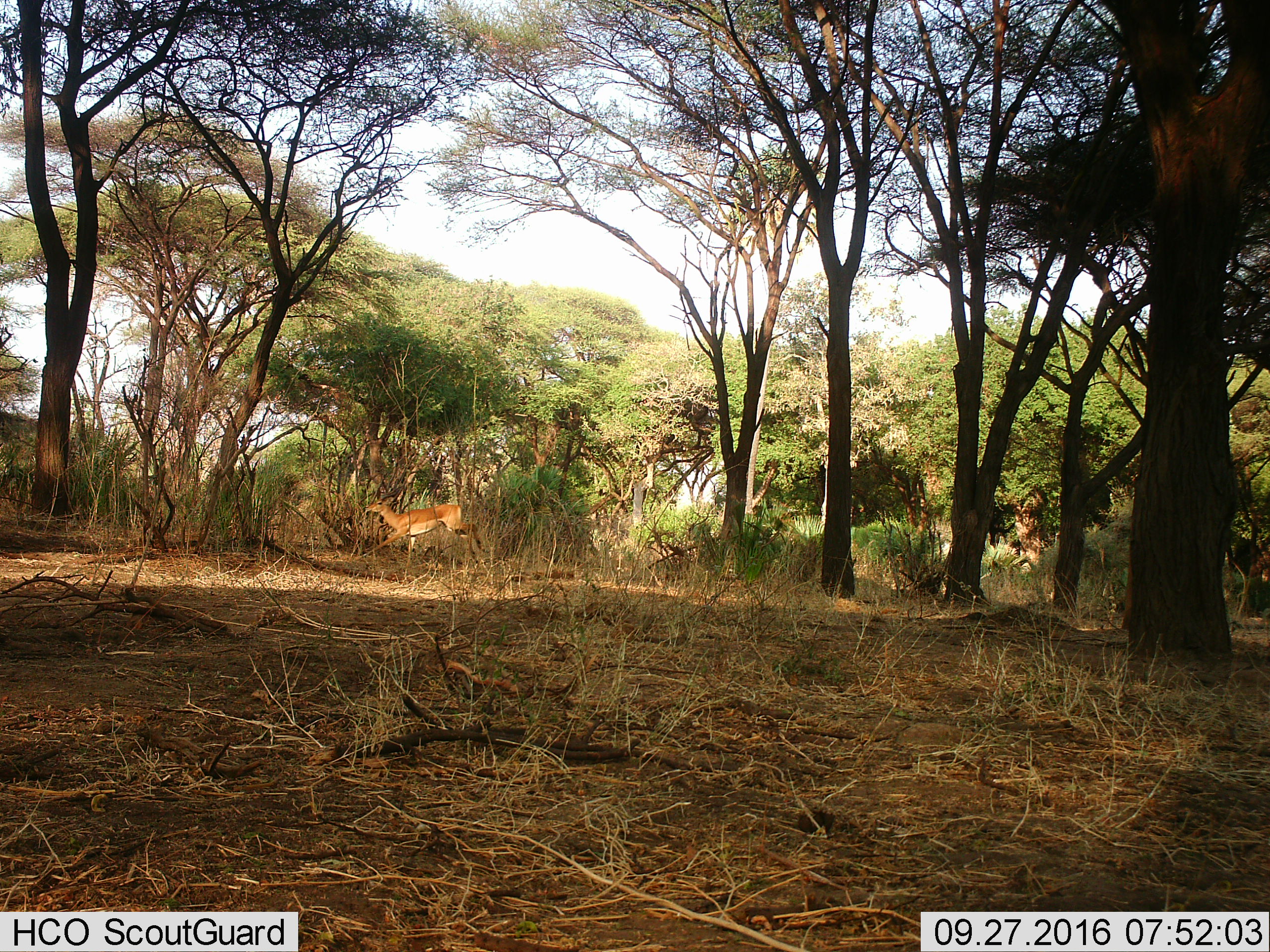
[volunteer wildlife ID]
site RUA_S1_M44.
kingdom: Animalia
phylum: Chordata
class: Mammalia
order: Artiodactyla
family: Bovidae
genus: Aepyceros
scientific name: Aepyceros melampus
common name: impala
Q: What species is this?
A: Impala (Aepyceros melampus).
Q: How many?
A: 1.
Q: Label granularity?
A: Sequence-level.